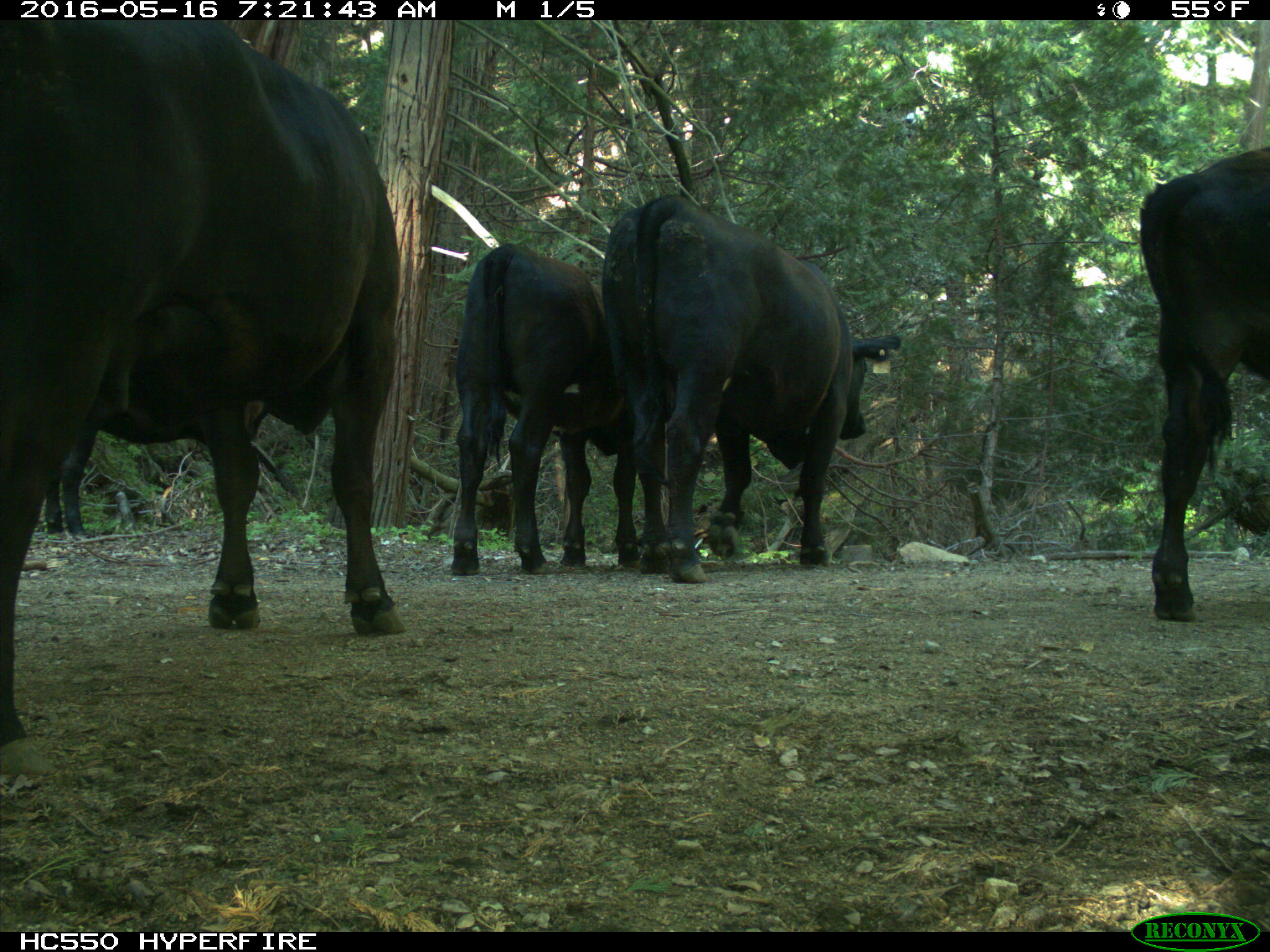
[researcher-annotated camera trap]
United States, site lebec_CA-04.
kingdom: Animalia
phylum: Chordata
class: Mammalia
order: Artiodactyla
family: Bovidae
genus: Bos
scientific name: Bos taurus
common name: domestic cow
Bos taurus (domestic cow).